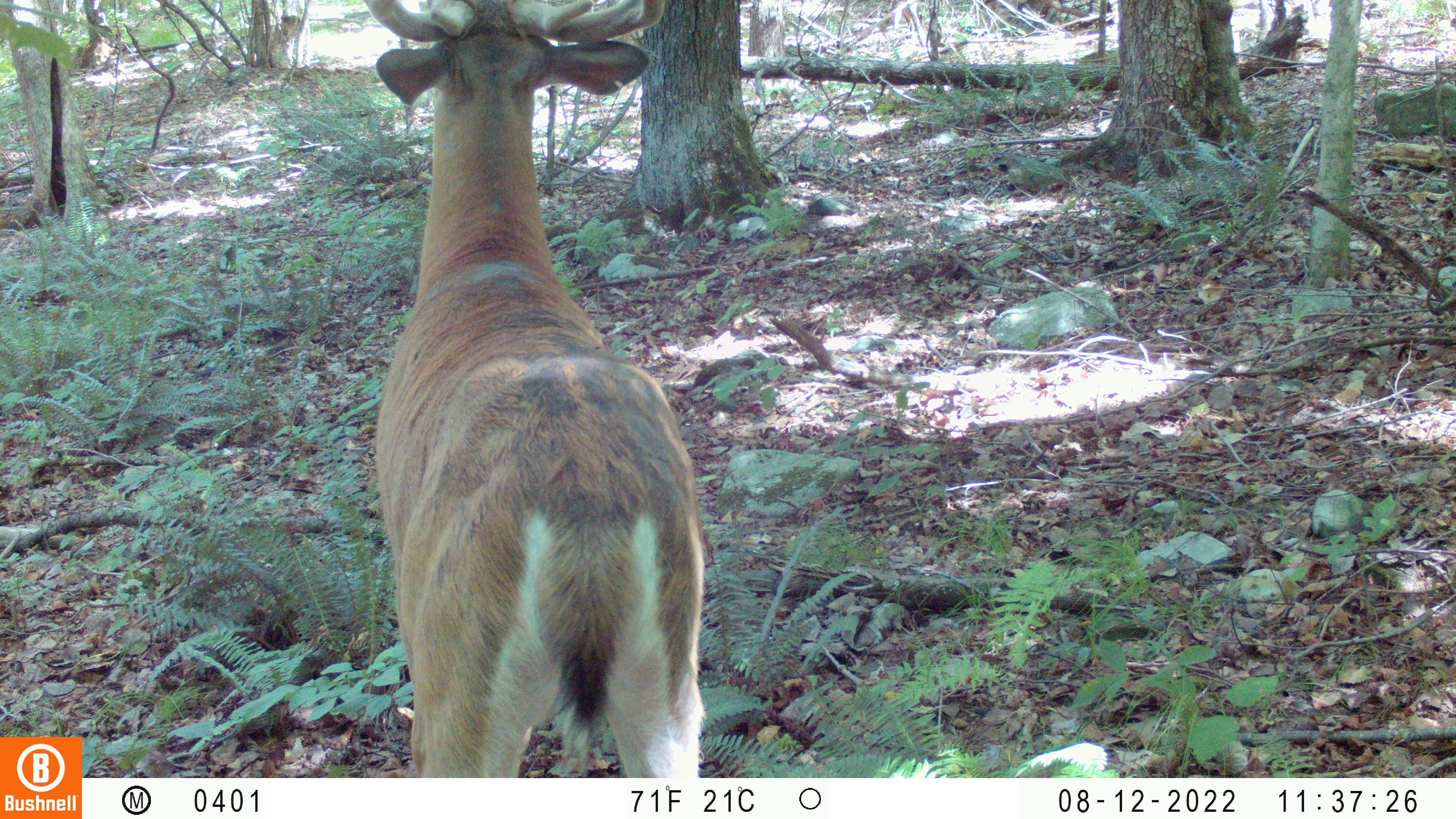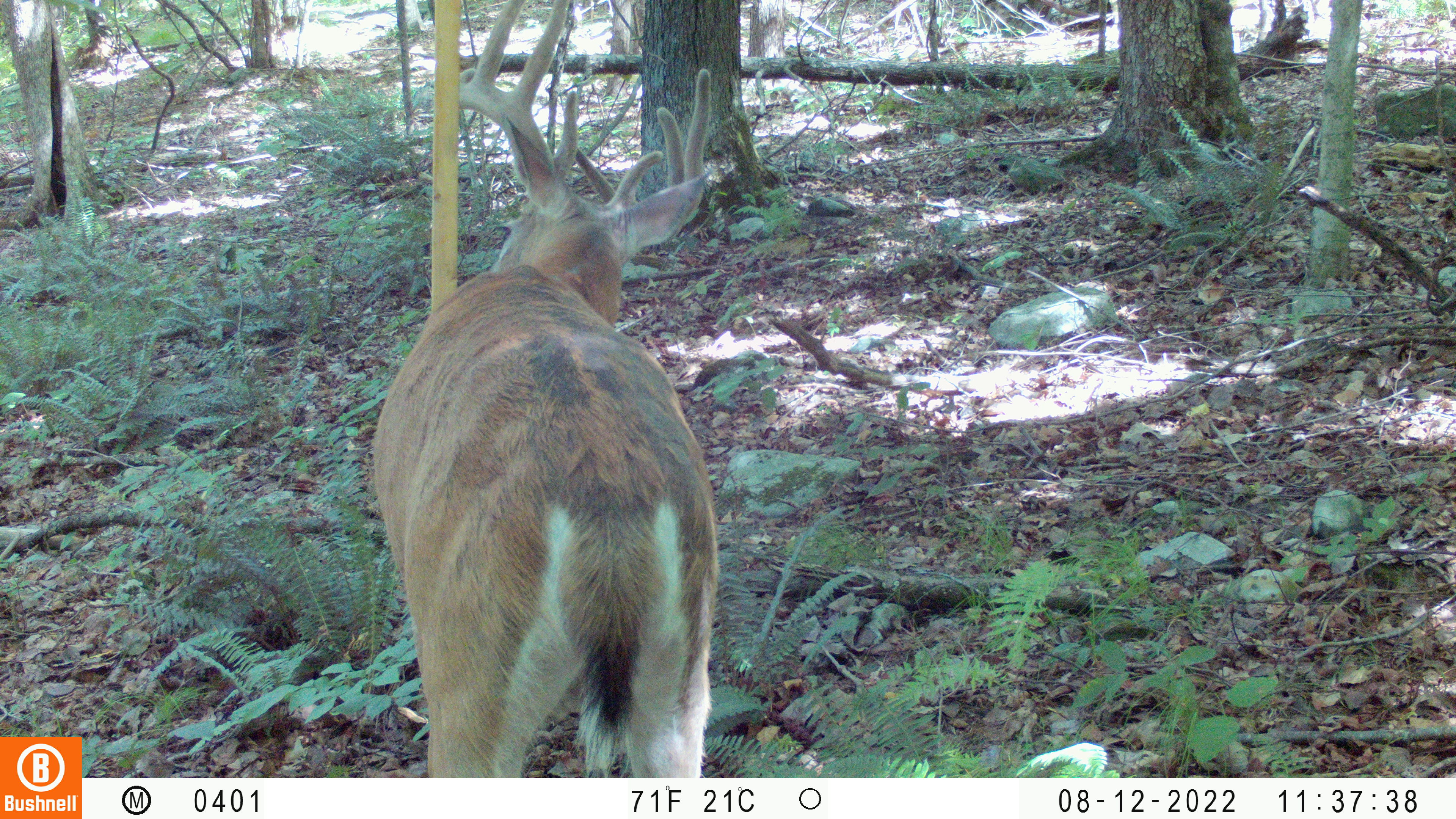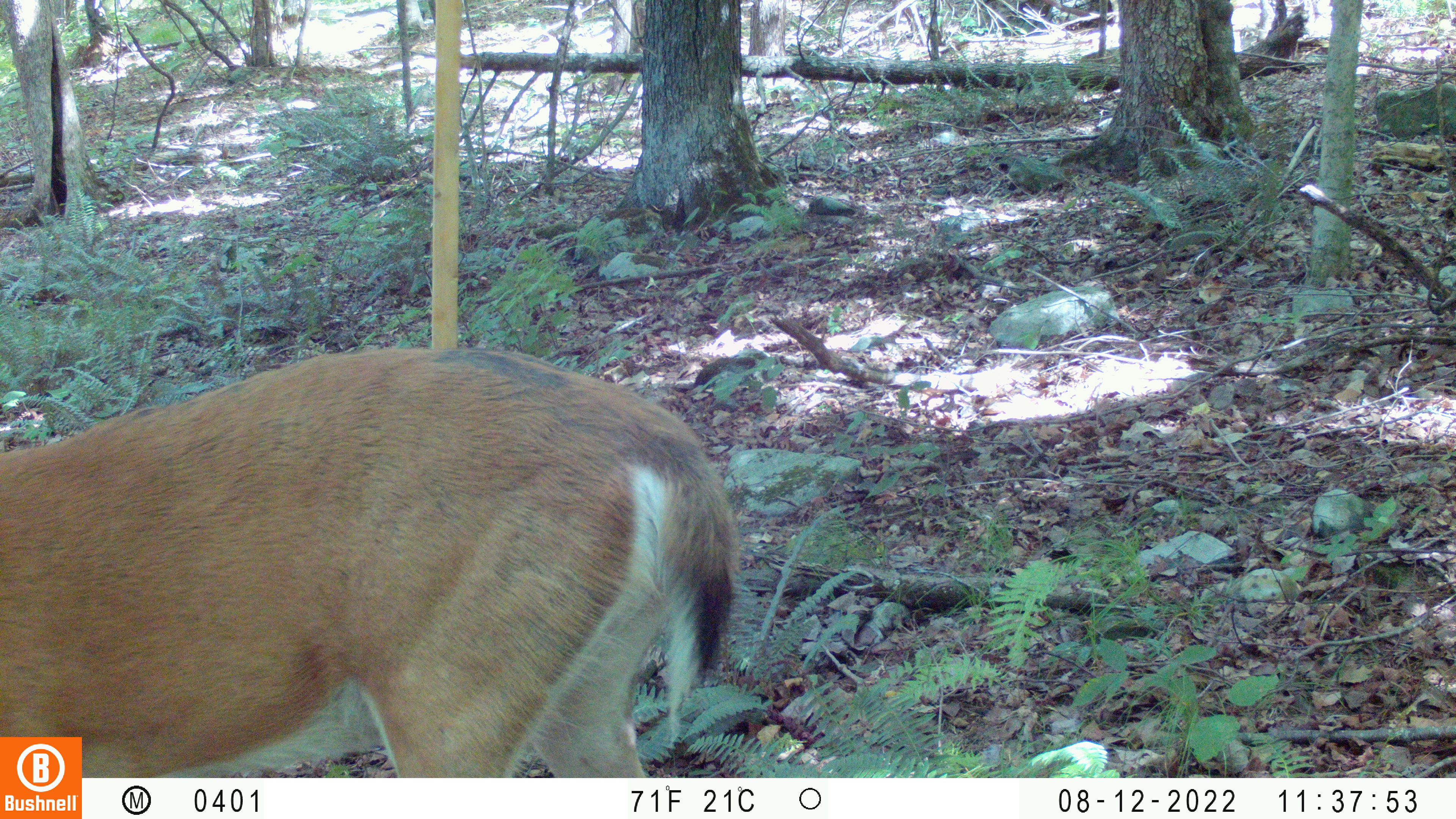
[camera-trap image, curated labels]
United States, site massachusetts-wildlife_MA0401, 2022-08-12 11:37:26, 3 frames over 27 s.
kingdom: Animalia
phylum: Chordata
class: Mammalia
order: Artiodactyla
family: Cervidae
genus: Odocoileus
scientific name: Odocoileus virginianus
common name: white-tailed deer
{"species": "white-tailed deer (Odocoileus virginianus)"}